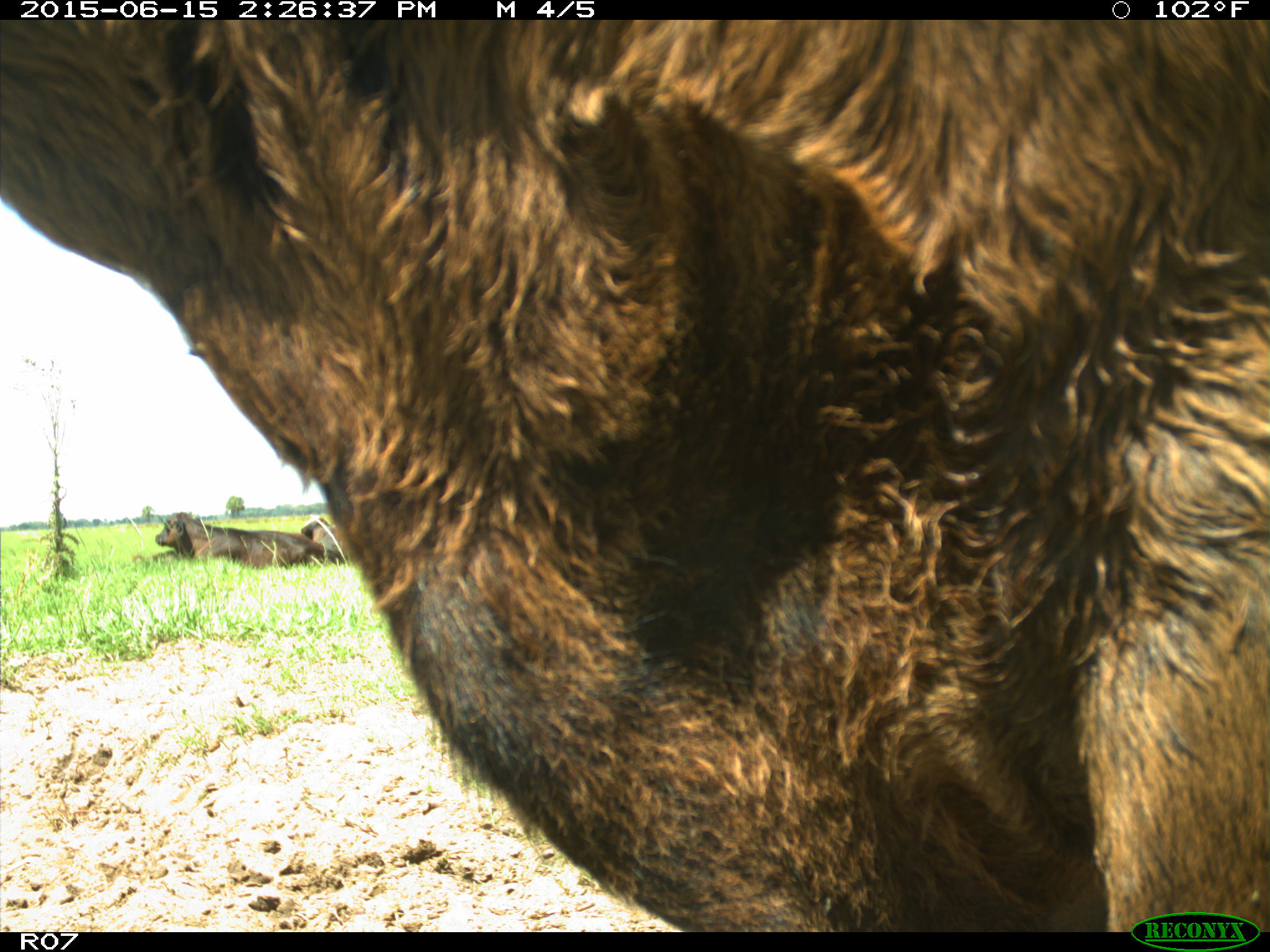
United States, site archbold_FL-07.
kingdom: Animalia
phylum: Chordata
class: Mammalia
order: Artiodactyla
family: Bovidae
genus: Bos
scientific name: Bos taurus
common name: domestic cow